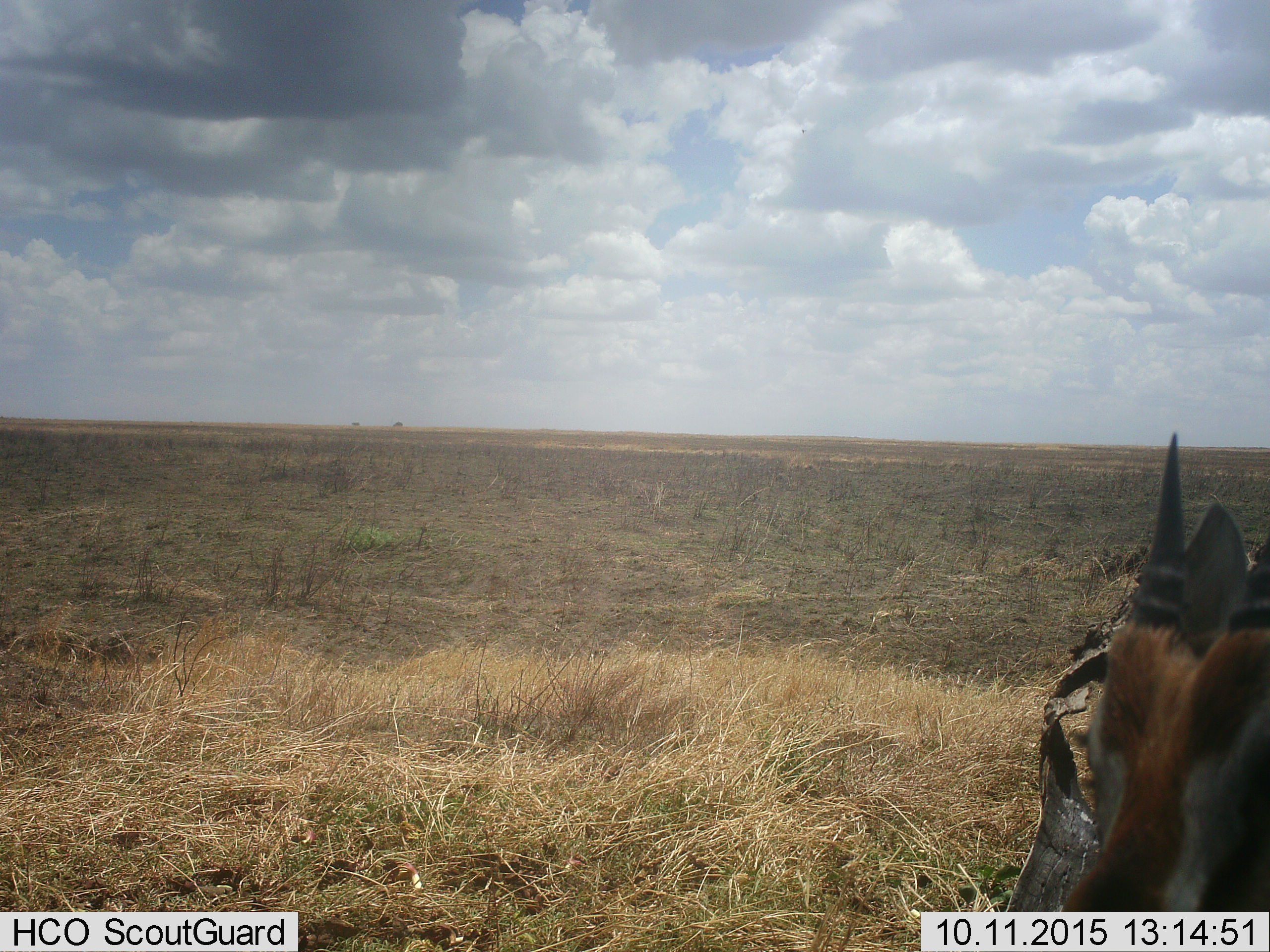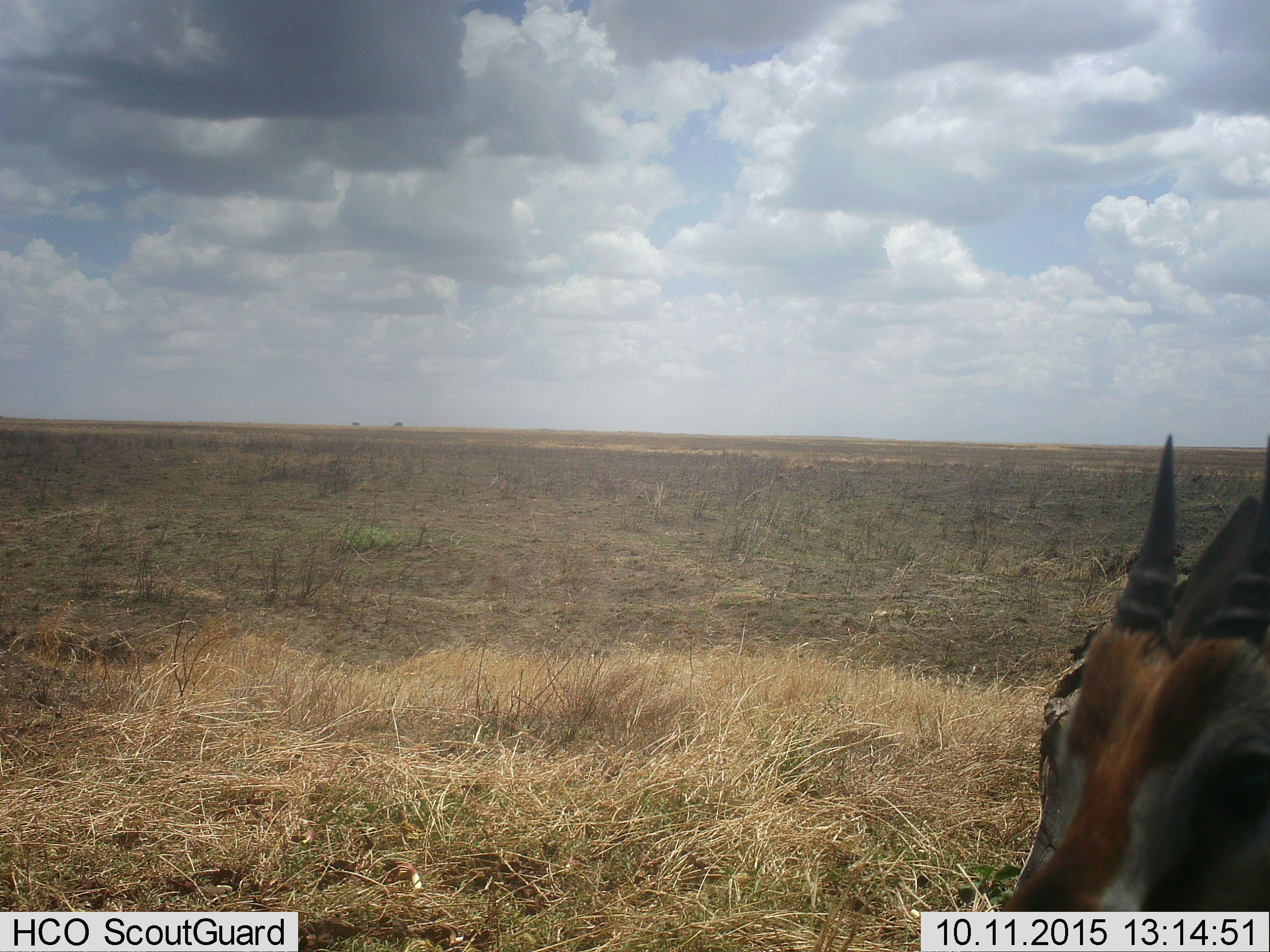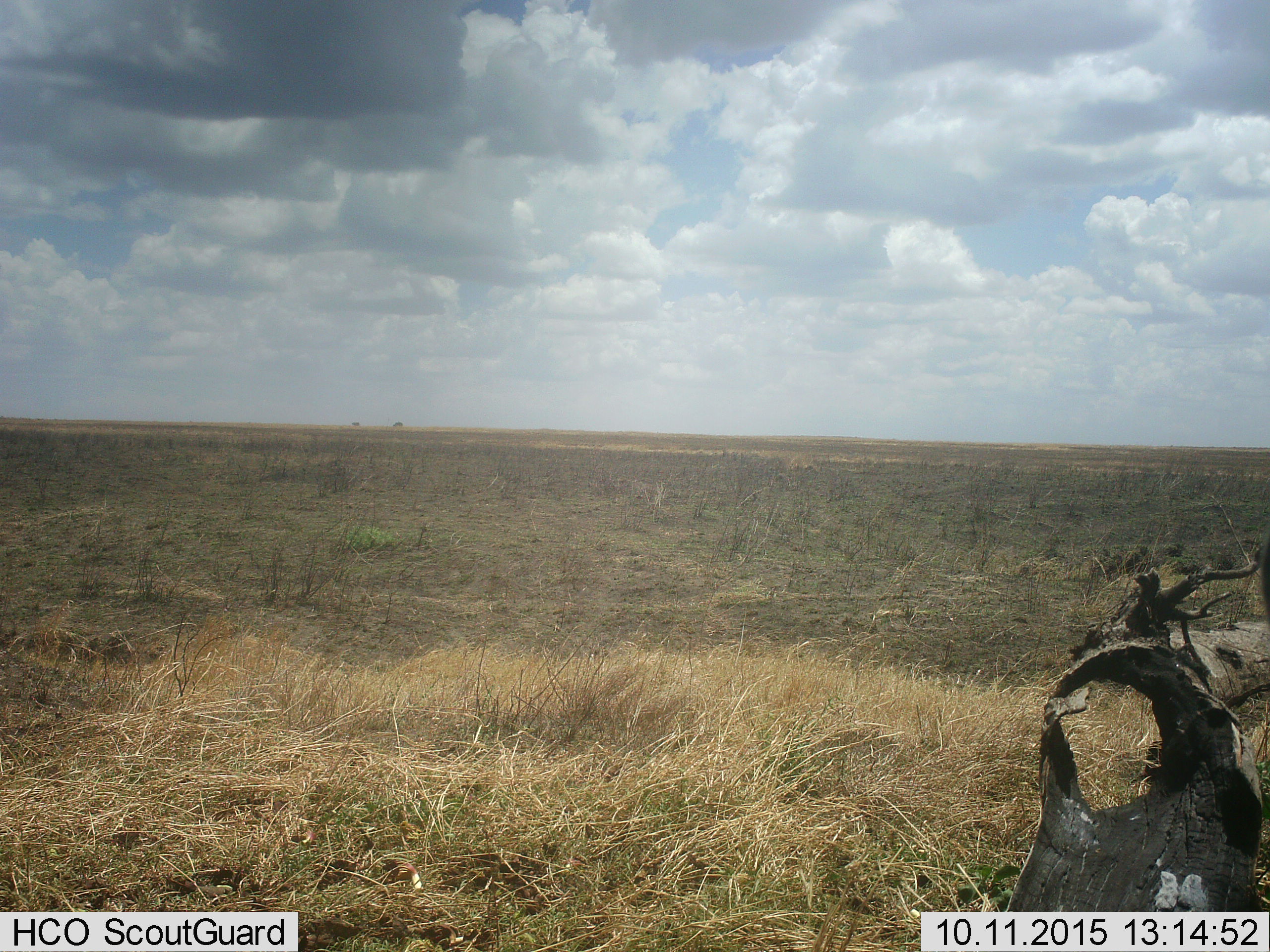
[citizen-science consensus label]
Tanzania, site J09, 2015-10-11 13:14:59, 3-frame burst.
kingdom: Animalia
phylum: Chordata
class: Mammalia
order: Artiodactyla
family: Bovidae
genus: Eudorcas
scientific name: Eudorcas thomsonii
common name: thomson's gazelle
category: gazellethomsons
Gazellethomsons (thomson's gazelle) (Eudorcas thomsonii), count 1. Behavior (volunteer vote fractions): standing 71%, resting 14%, moving 29%, interacting 0%. Young present (vote fraction): 14%. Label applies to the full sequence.